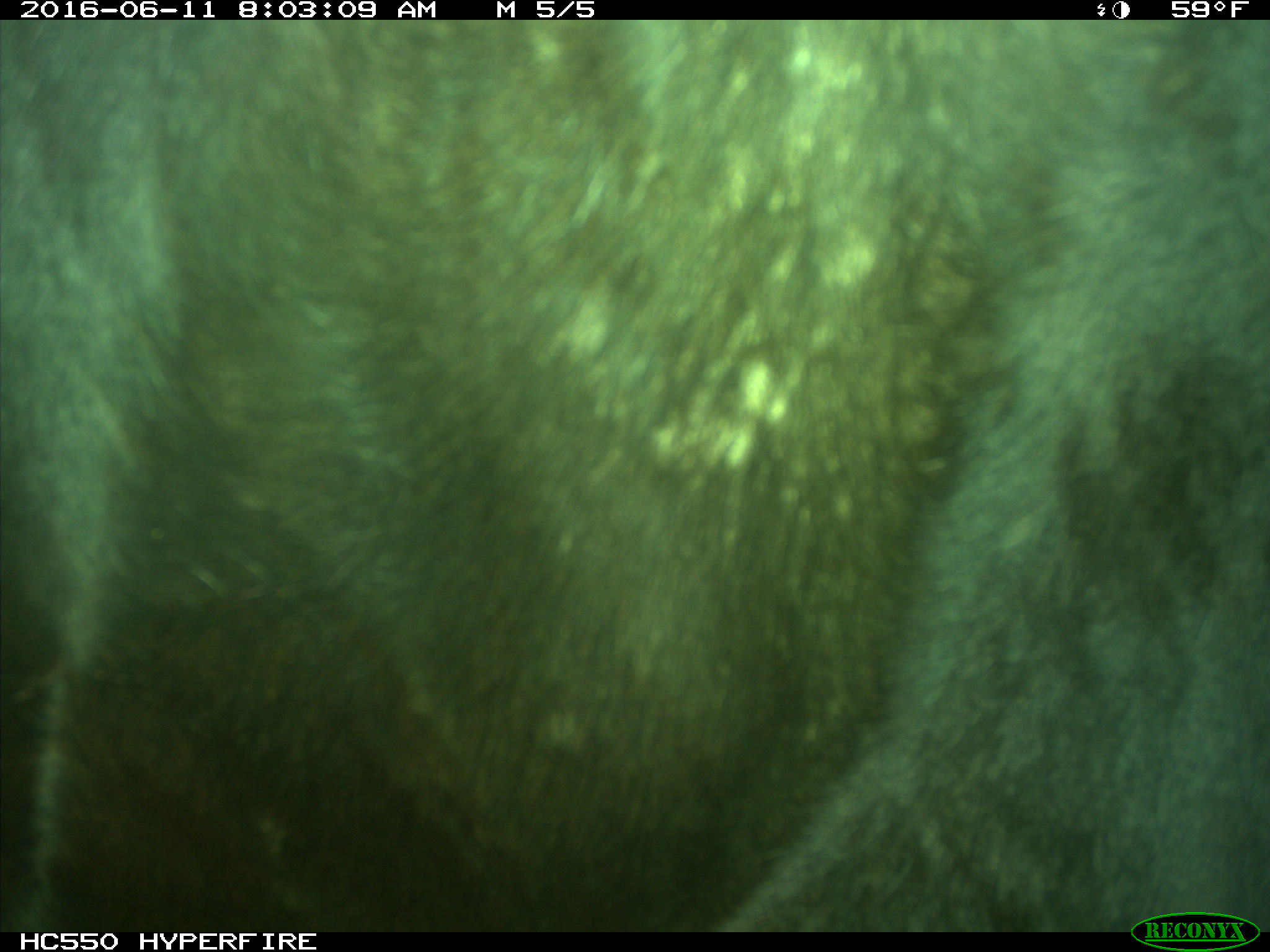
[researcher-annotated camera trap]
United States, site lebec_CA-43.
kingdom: Animalia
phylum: Chordata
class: Mammalia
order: Artiodactyla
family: Bovidae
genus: Bos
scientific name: Bos taurus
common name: domestic cow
Bos taurus (domestic cow).